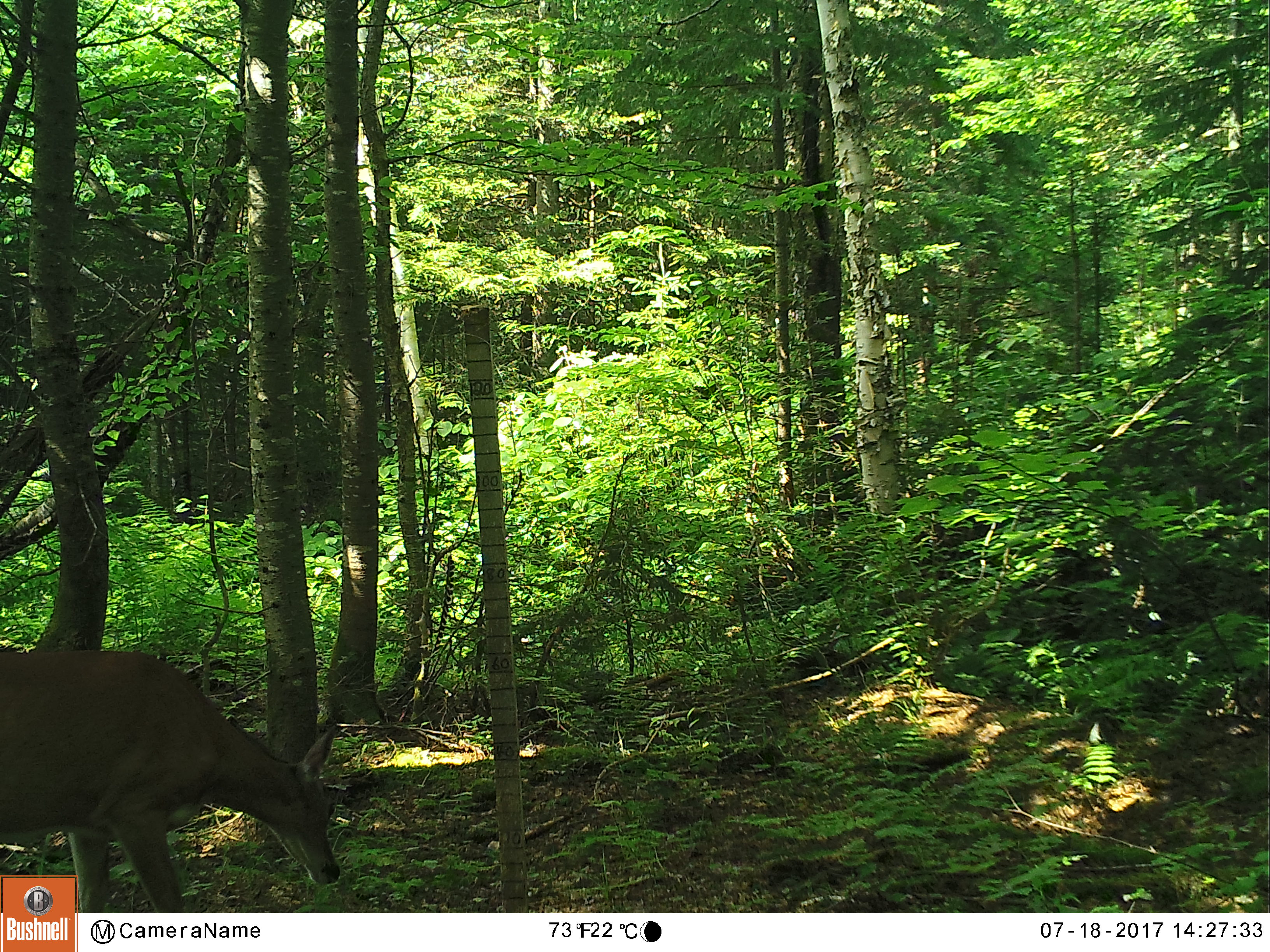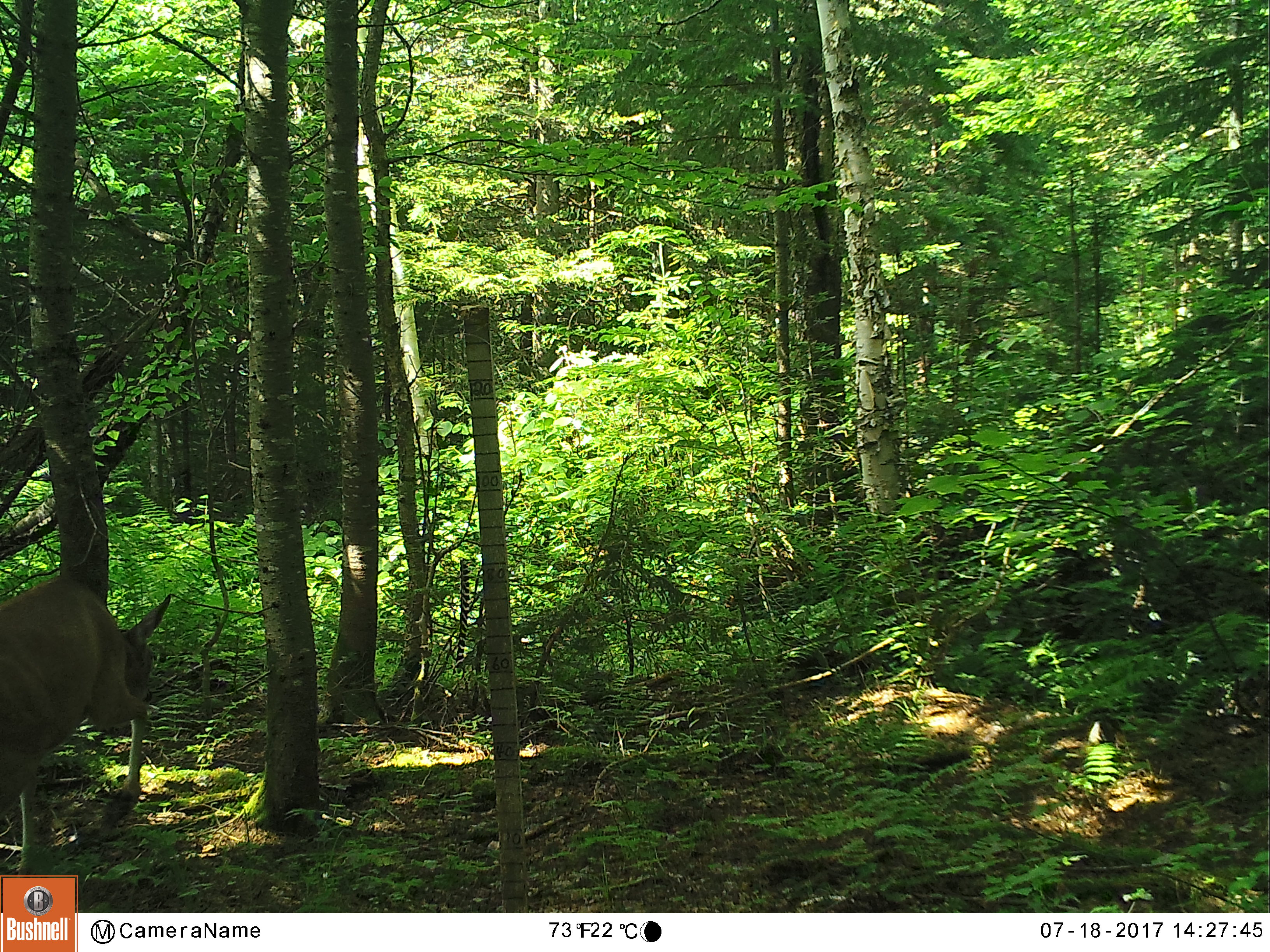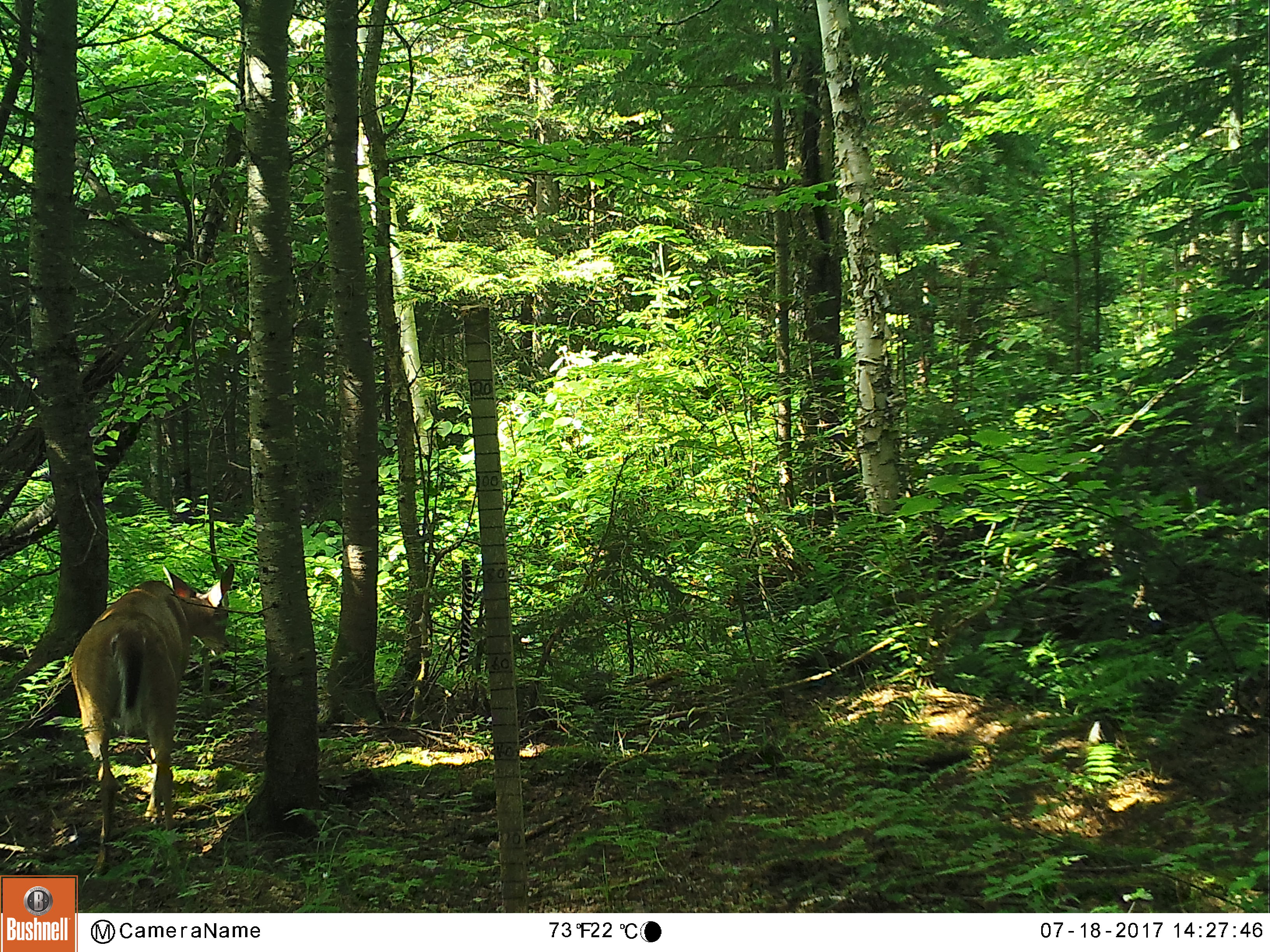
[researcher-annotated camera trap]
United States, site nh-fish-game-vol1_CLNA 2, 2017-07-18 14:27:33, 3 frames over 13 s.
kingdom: Animalia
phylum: Chordata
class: Mammalia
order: Artiodactyla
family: Cervidae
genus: Odocoileus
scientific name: Odocoileus virginianus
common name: white-tailed deer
White-tailed deer (Odocoileus virginianus).